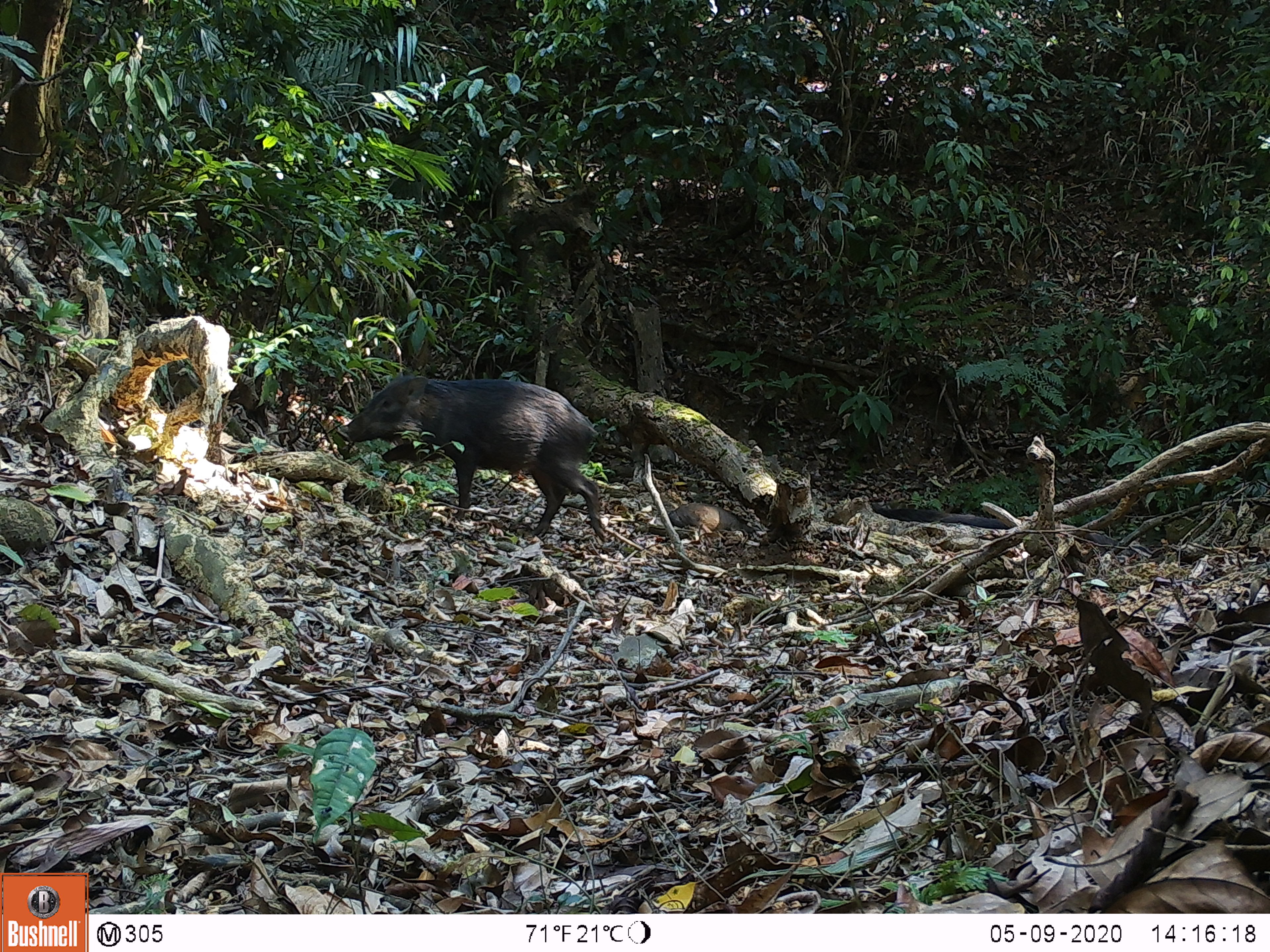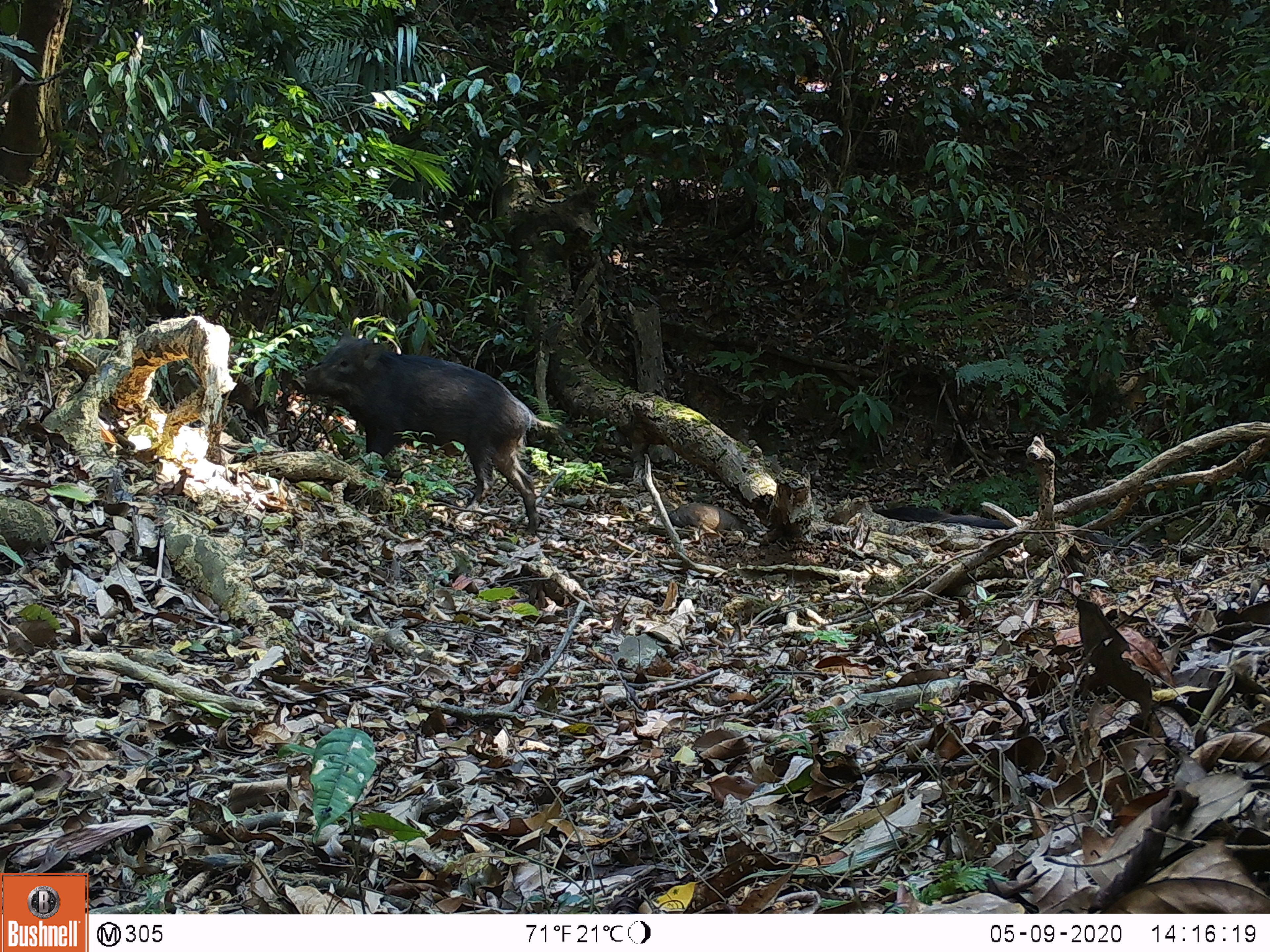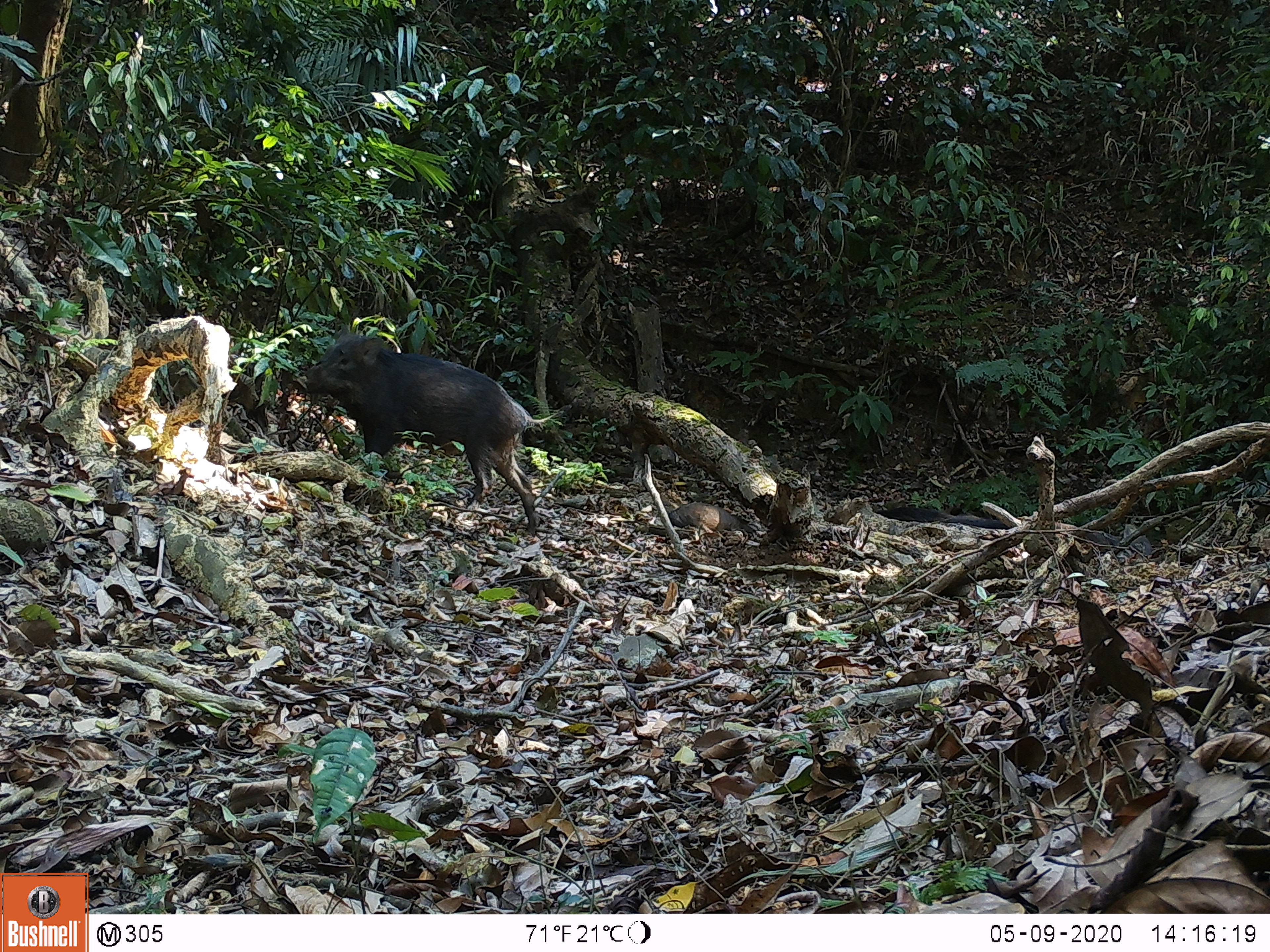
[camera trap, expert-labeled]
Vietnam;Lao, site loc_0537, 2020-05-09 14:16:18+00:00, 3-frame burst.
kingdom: Animalia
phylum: Chordata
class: Mammalia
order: Artiodactyla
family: Suidae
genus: Sus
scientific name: Sus scrofa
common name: eurasian wild pig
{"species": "eurasian wild pig (Sus scrofa)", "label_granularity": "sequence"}